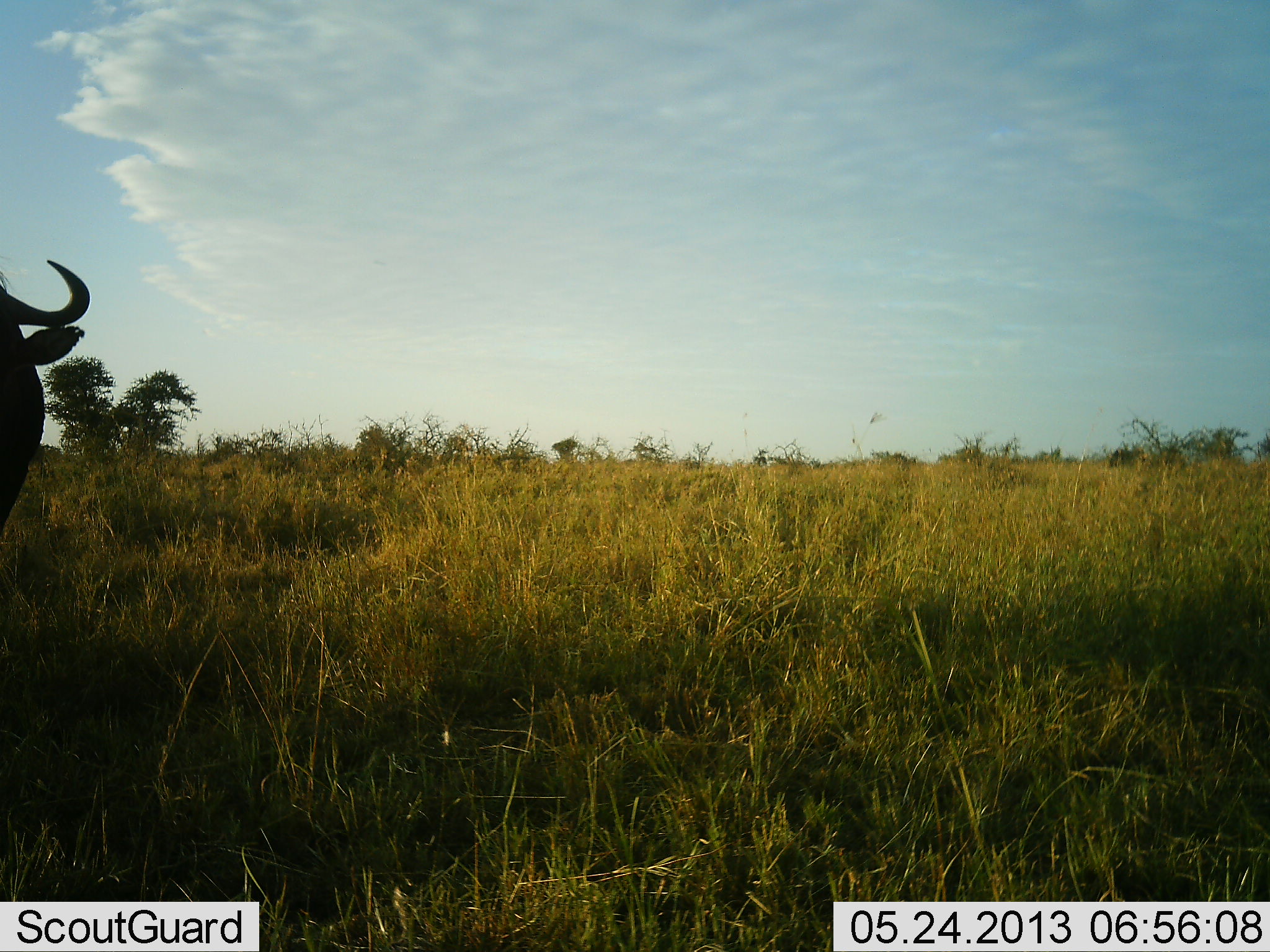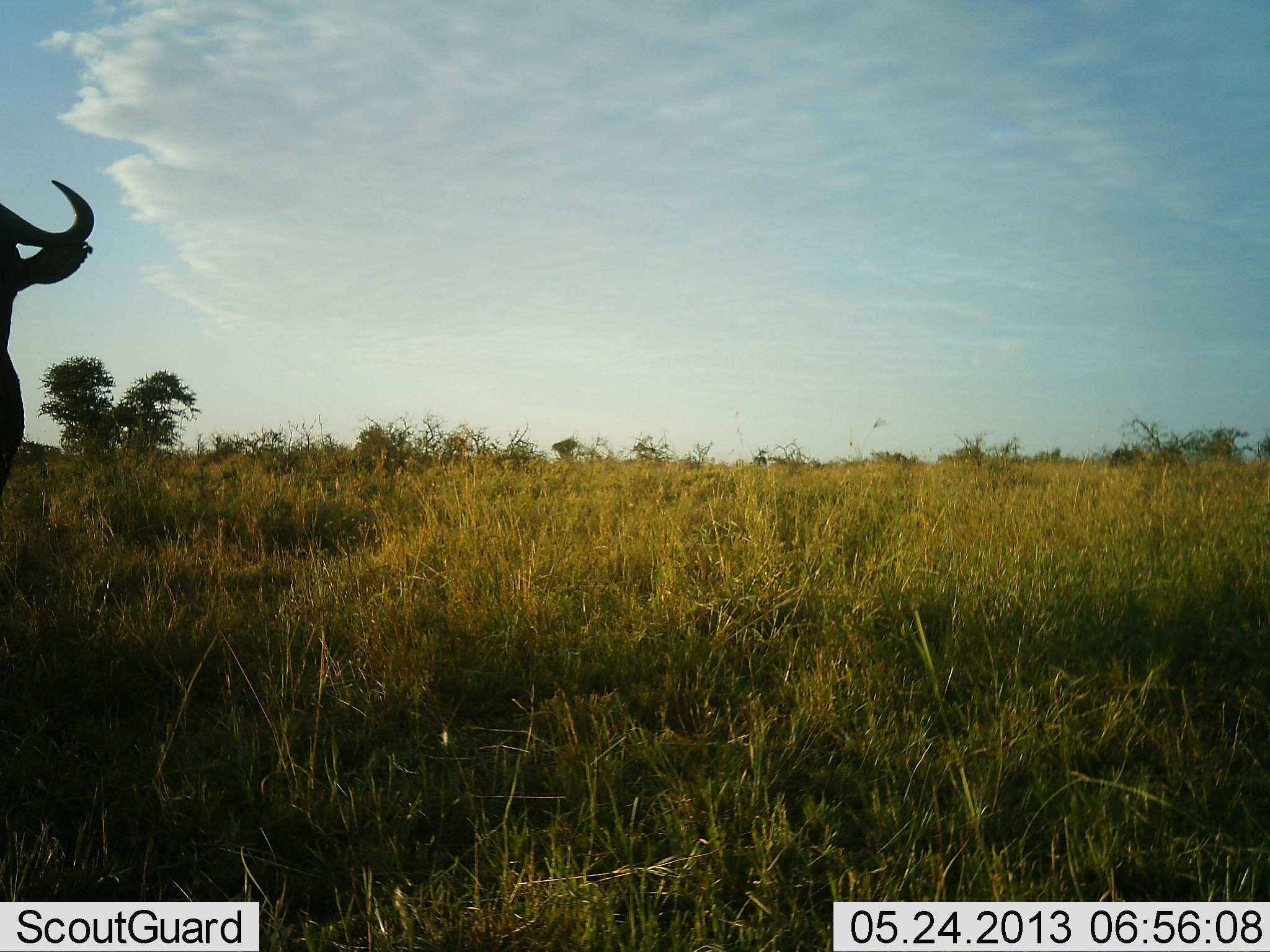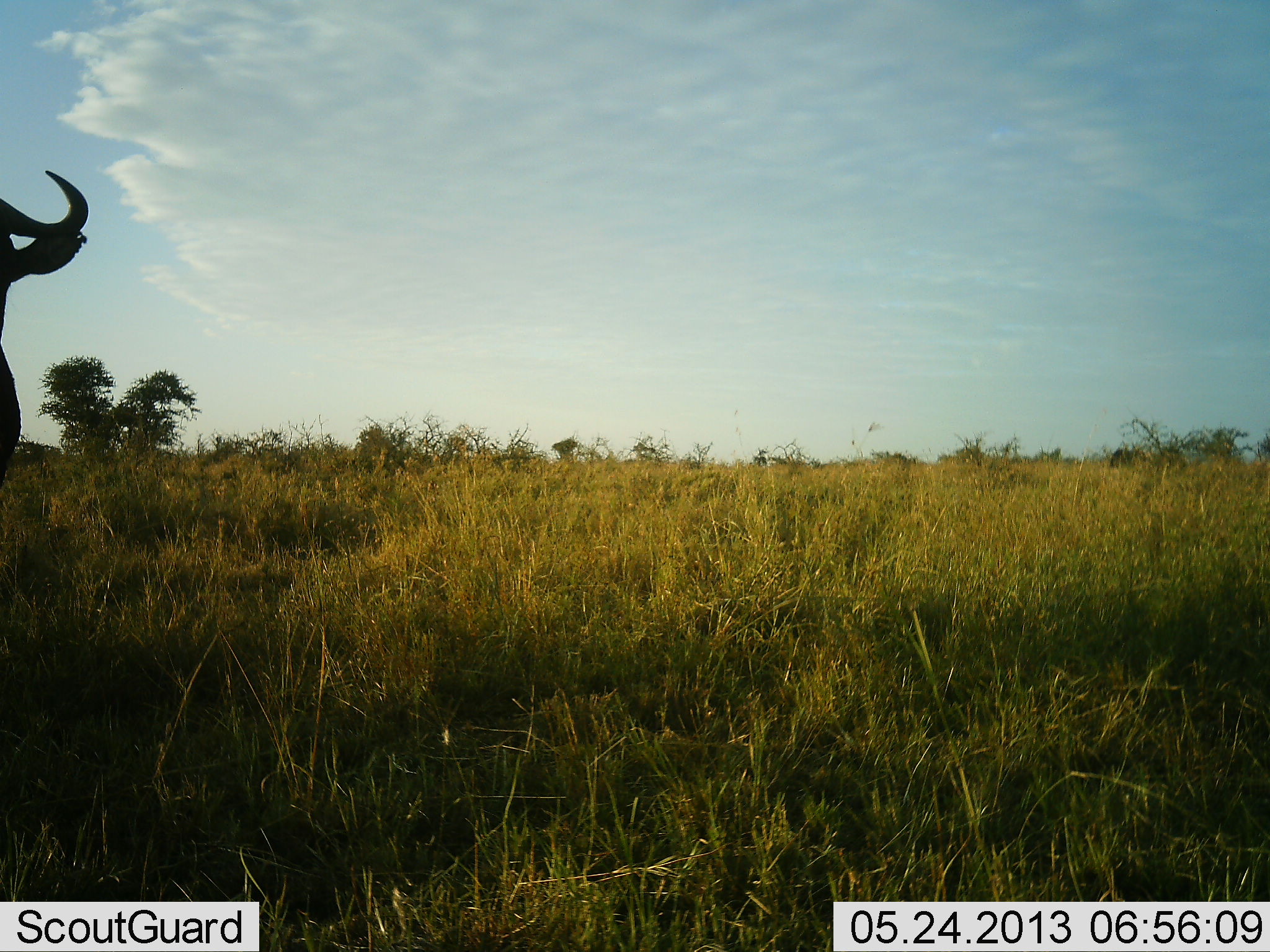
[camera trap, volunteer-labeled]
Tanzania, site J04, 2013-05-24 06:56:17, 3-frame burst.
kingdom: Animalia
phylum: Chordata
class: Mammalia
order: Artiodactyla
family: Bovidae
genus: Connochaetes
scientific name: Connochaetes taurinus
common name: blue wildebeest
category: wildebeest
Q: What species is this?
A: Wildebeest (blue wildebeest) (Connochaetes taurinus).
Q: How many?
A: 1.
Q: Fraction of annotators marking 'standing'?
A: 92%.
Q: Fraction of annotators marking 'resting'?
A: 0%.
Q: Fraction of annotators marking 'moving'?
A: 8%.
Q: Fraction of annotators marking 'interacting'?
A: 0%.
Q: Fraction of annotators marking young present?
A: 0%.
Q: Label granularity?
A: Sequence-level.